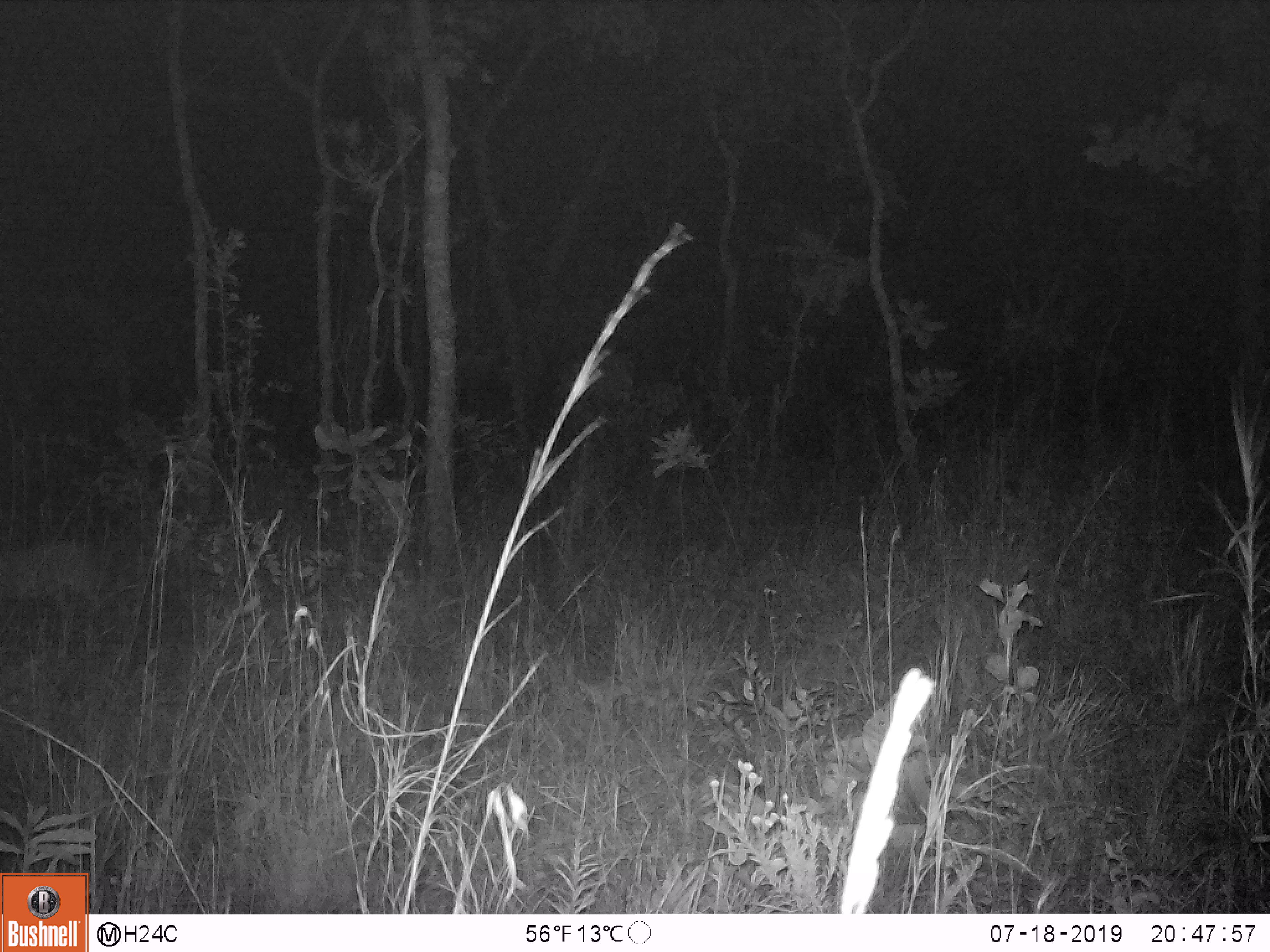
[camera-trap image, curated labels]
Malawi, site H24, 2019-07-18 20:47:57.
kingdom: Animalia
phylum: Chordata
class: Mammalia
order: Artiodactyla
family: Bovidae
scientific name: Antilopinae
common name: small antelope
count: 1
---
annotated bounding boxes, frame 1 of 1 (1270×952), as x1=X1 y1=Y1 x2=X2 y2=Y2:
small antelope: x1=2 y1=532 x2=103 y2=660